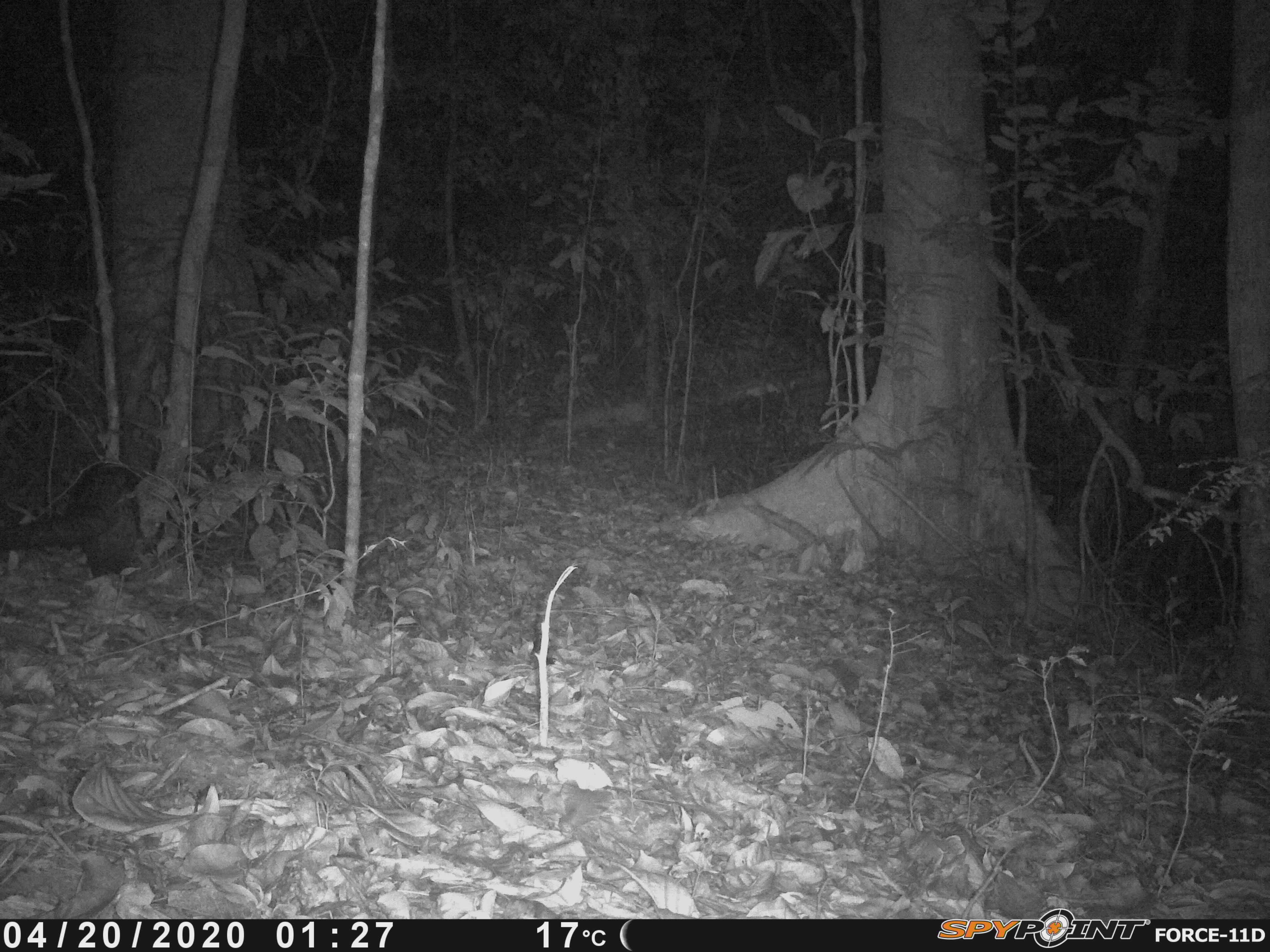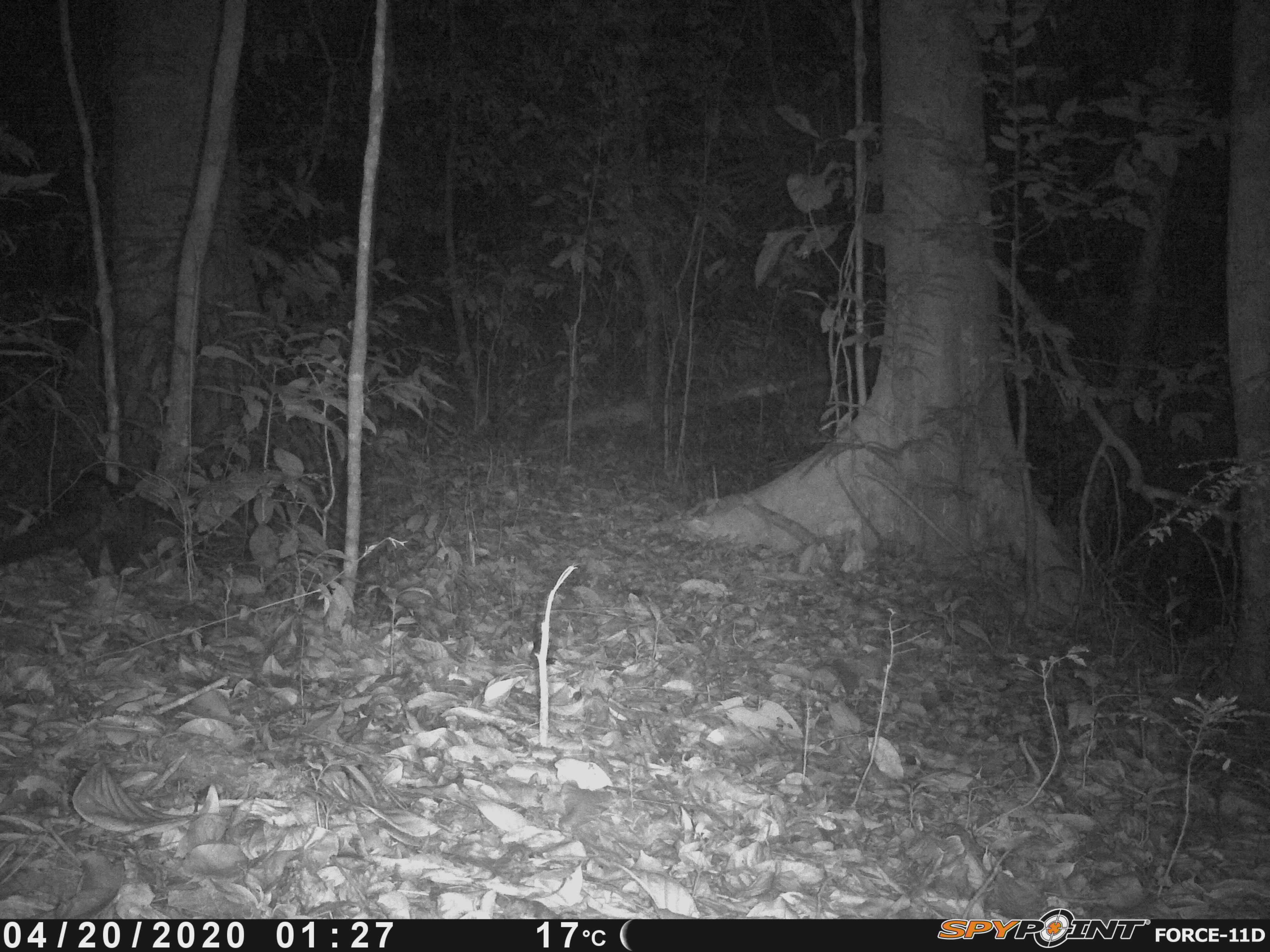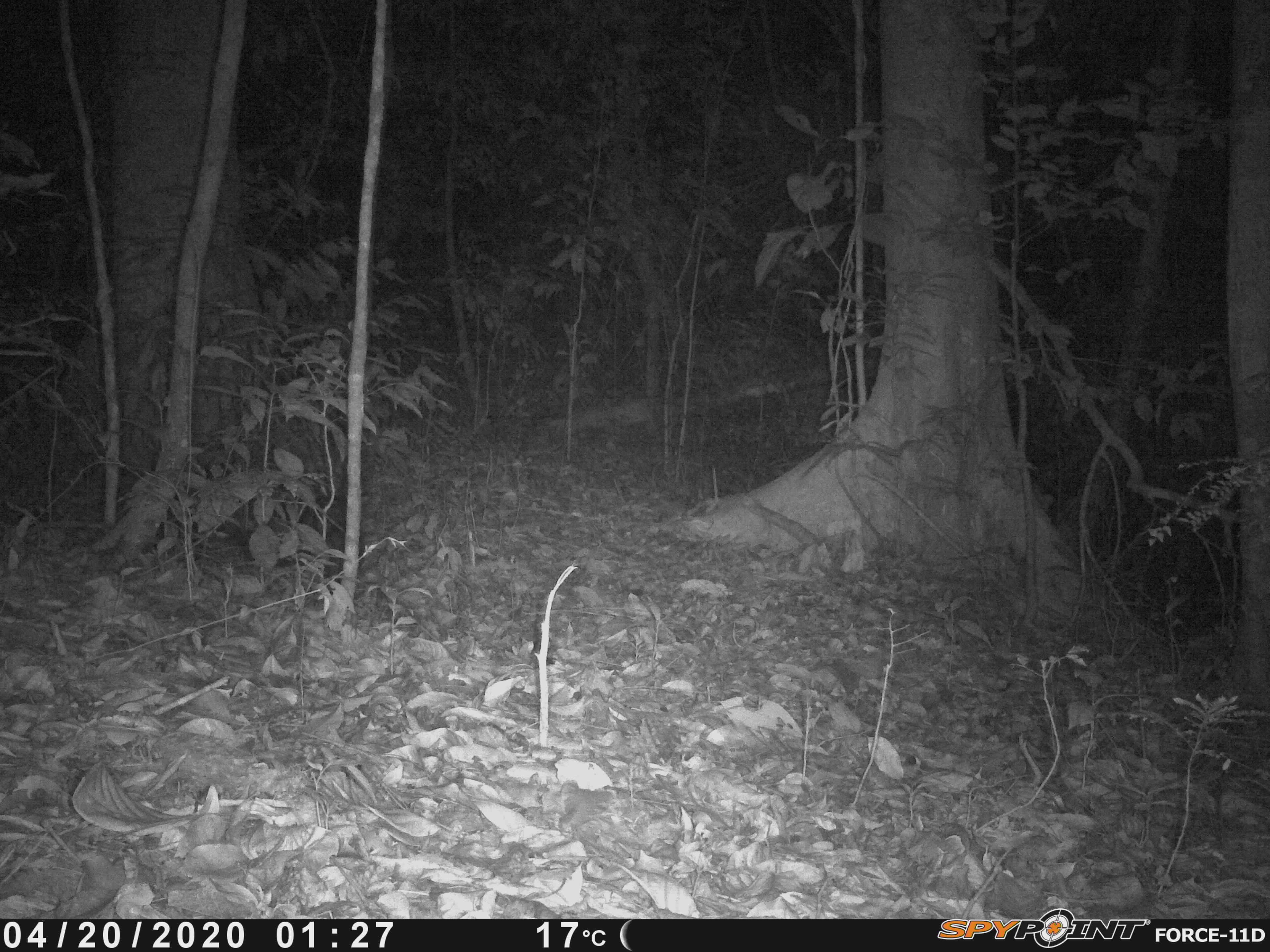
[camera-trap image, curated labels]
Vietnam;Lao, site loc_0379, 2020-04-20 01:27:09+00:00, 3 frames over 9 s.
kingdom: Animalia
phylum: Chordata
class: Mammalia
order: Carnivora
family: Viverridae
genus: Paradoxurus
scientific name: Paradoxurus hermaphroditus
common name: common palm civet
Common palm civet (Paradoxurus hermaphroditus). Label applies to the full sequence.